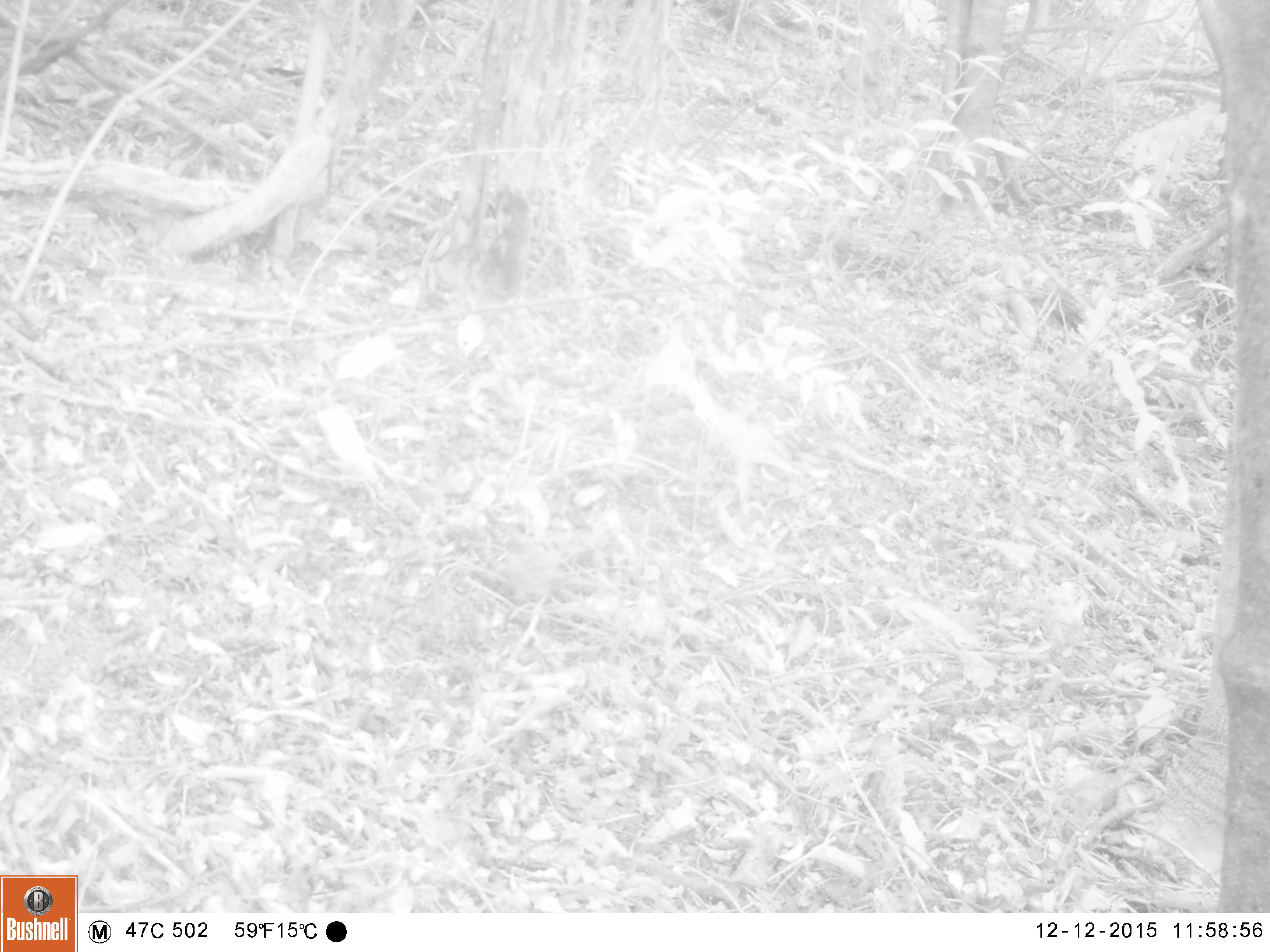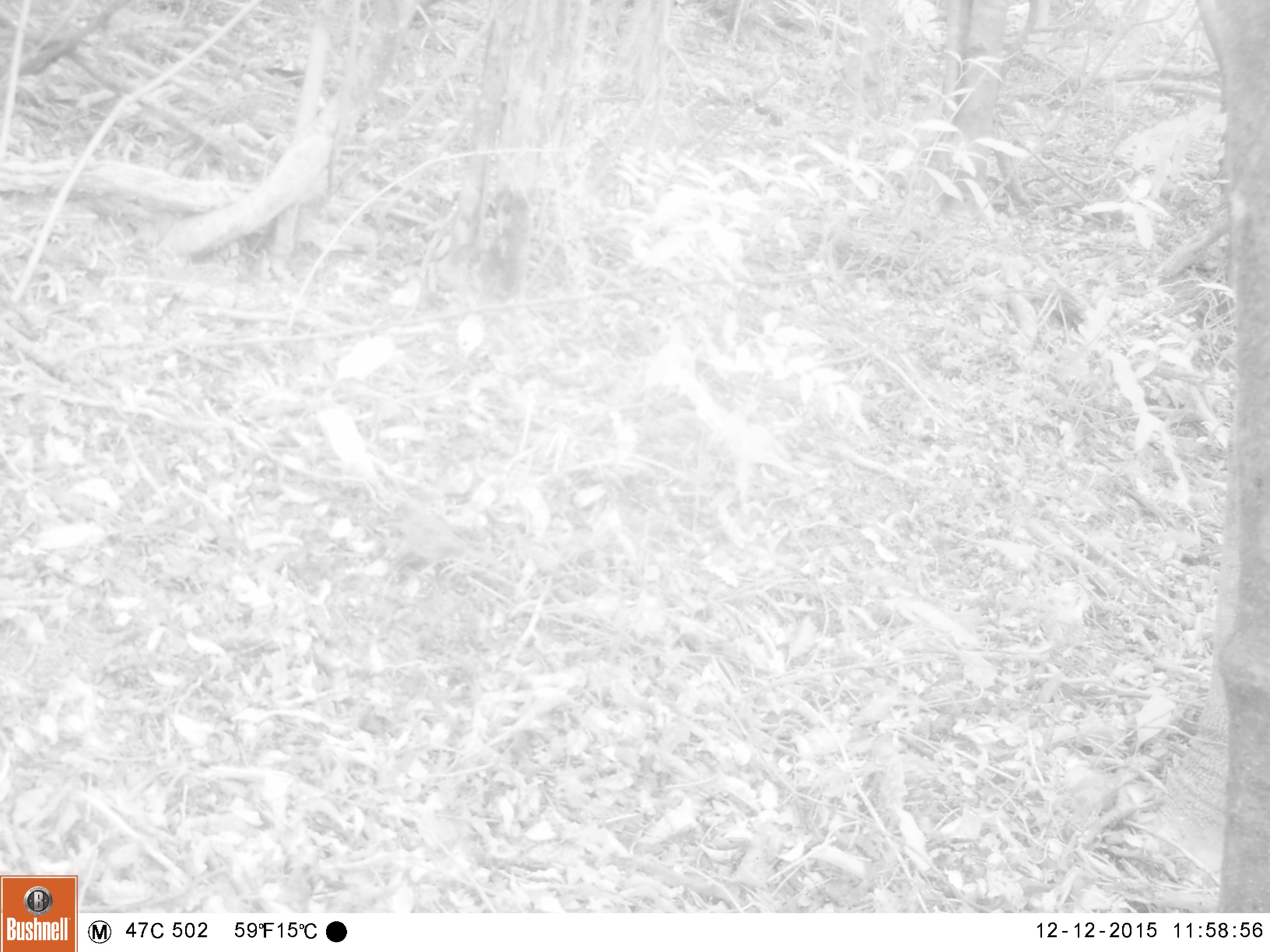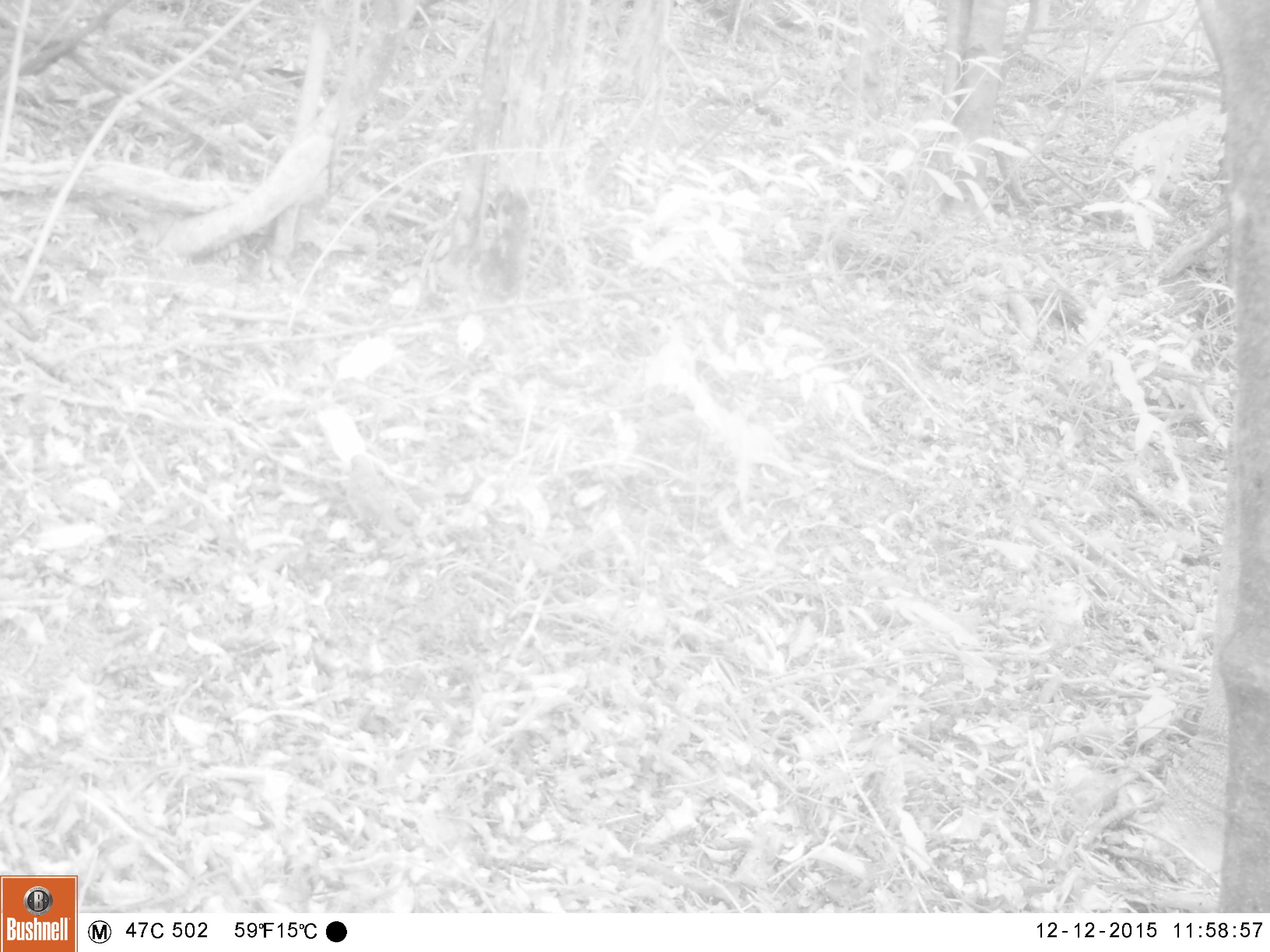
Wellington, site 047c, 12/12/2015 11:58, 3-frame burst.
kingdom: Animalia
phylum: Chordata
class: Aves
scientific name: Aves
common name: bird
Bird (Aves).